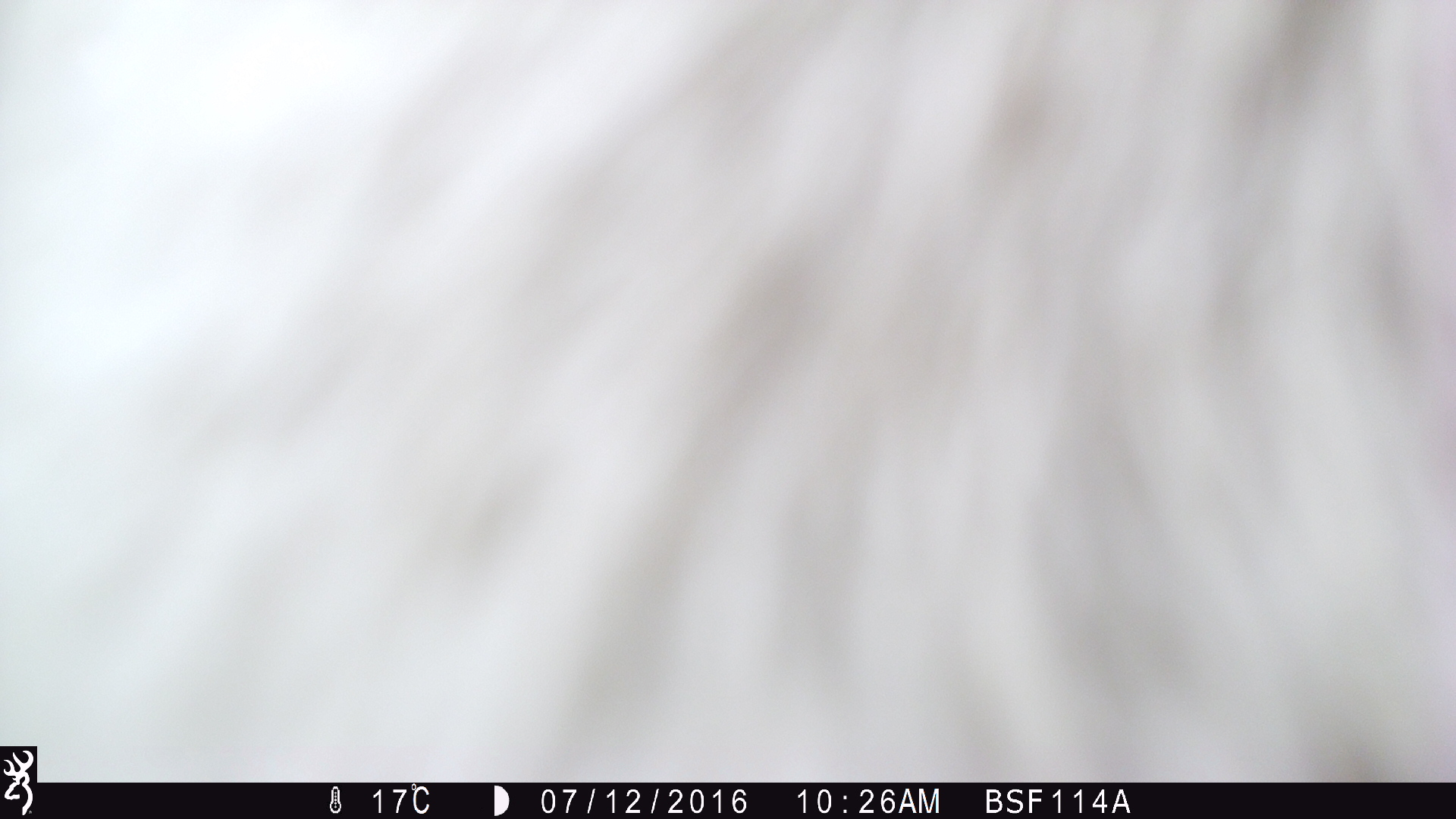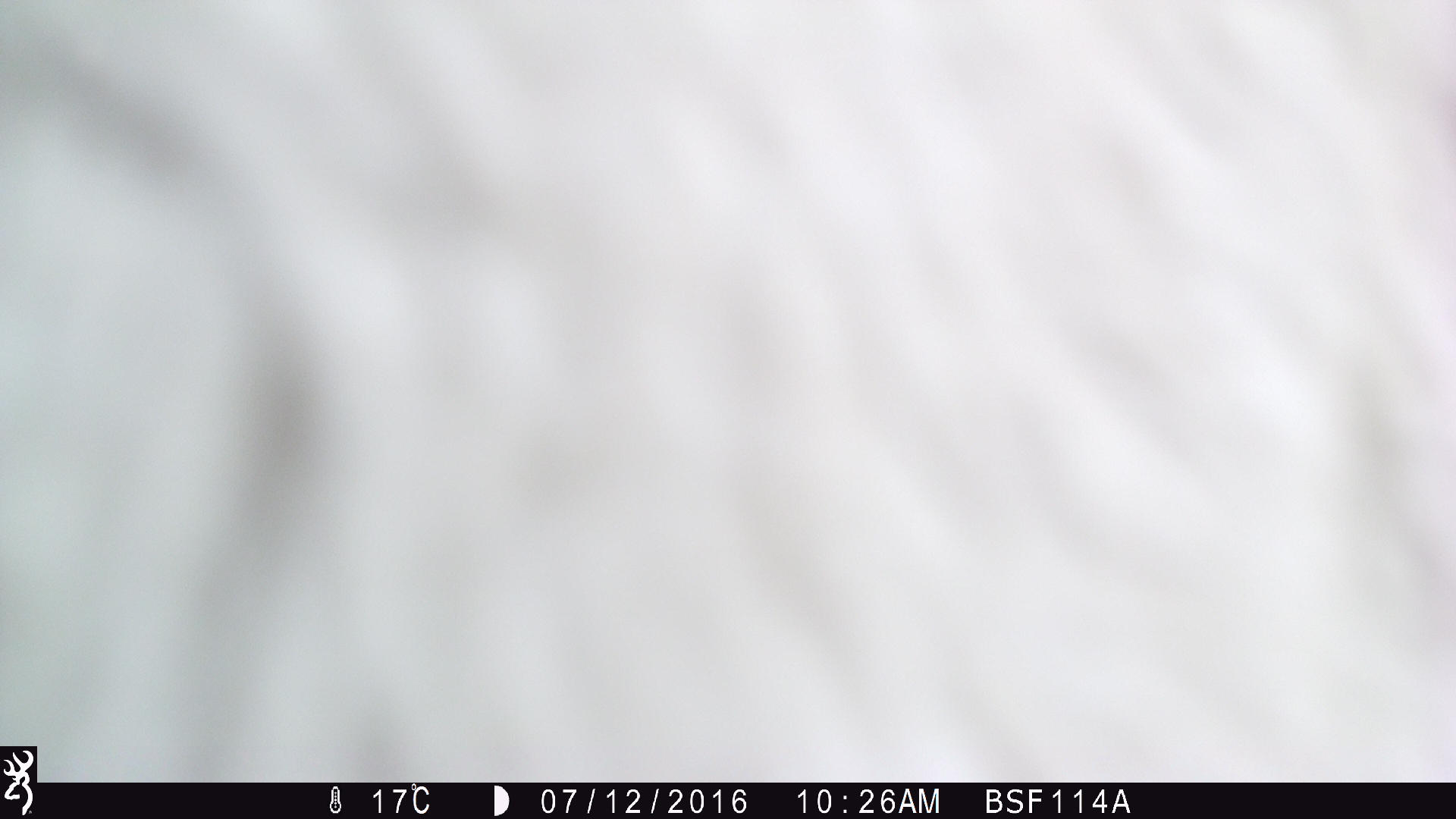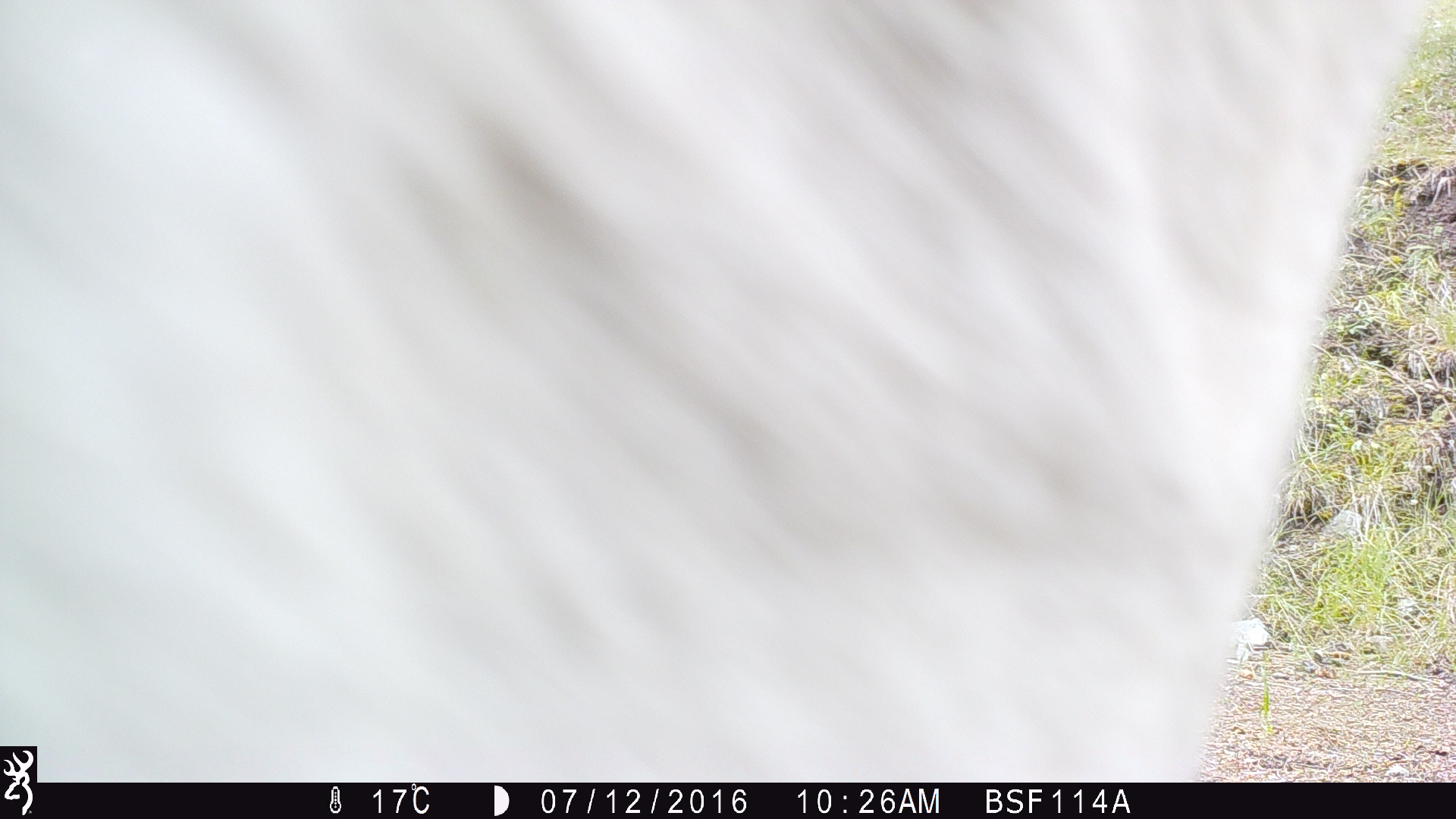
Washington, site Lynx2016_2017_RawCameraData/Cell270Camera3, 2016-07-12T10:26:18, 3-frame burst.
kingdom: Animalia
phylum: Chordata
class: Mammalia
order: Artiodactyla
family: Bovidae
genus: Bos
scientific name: Bos taurus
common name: domestic cattle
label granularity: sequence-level